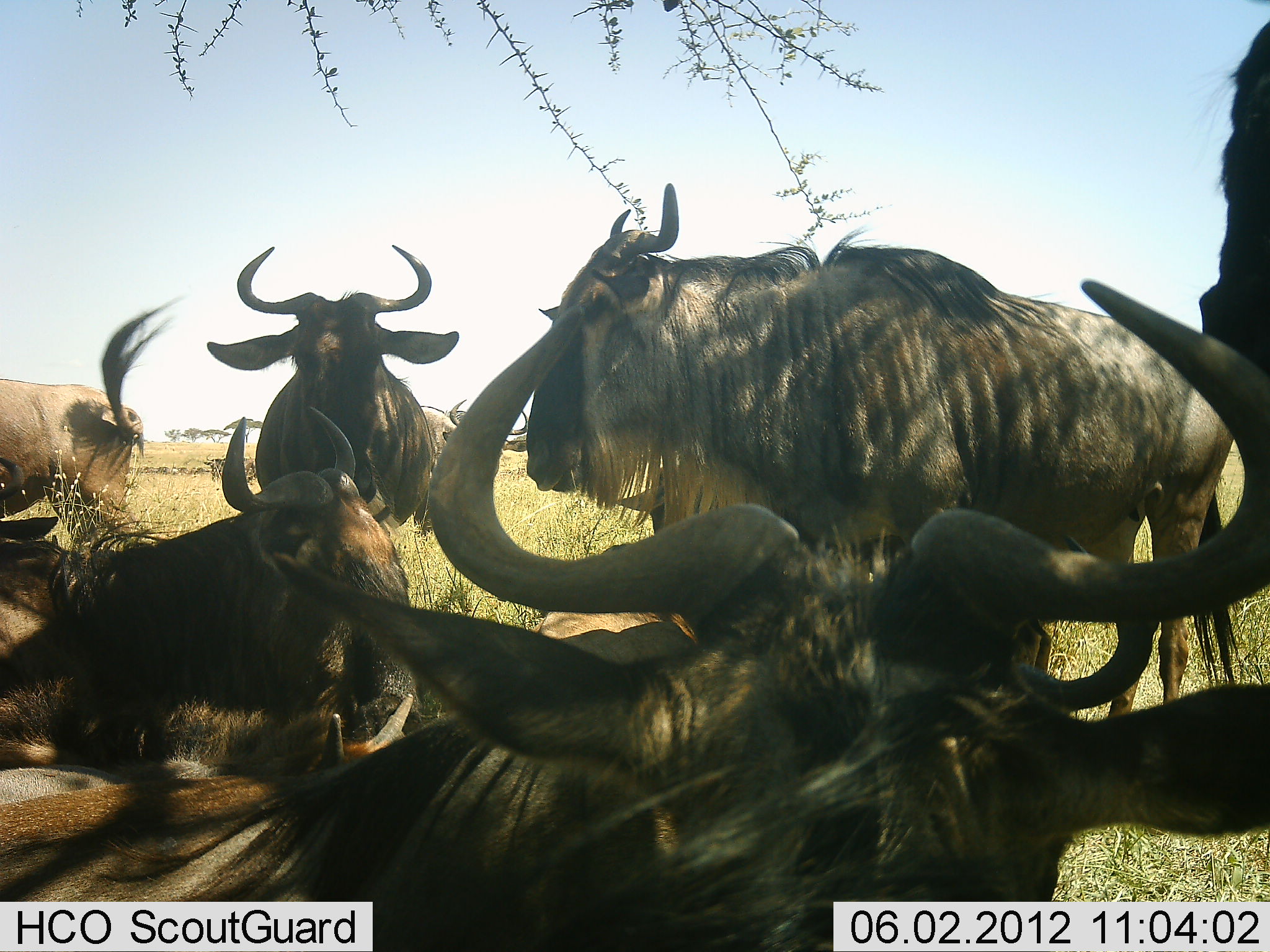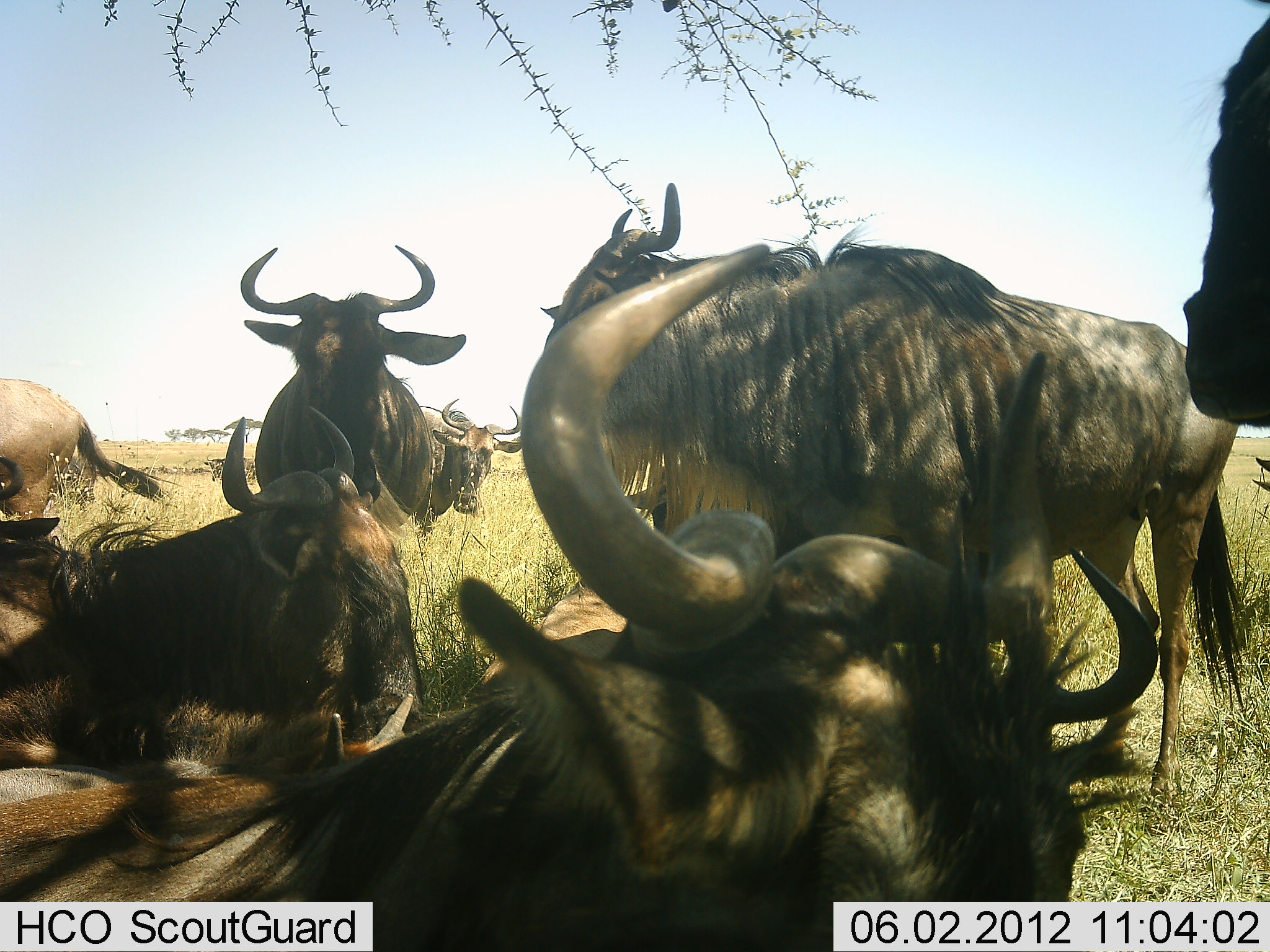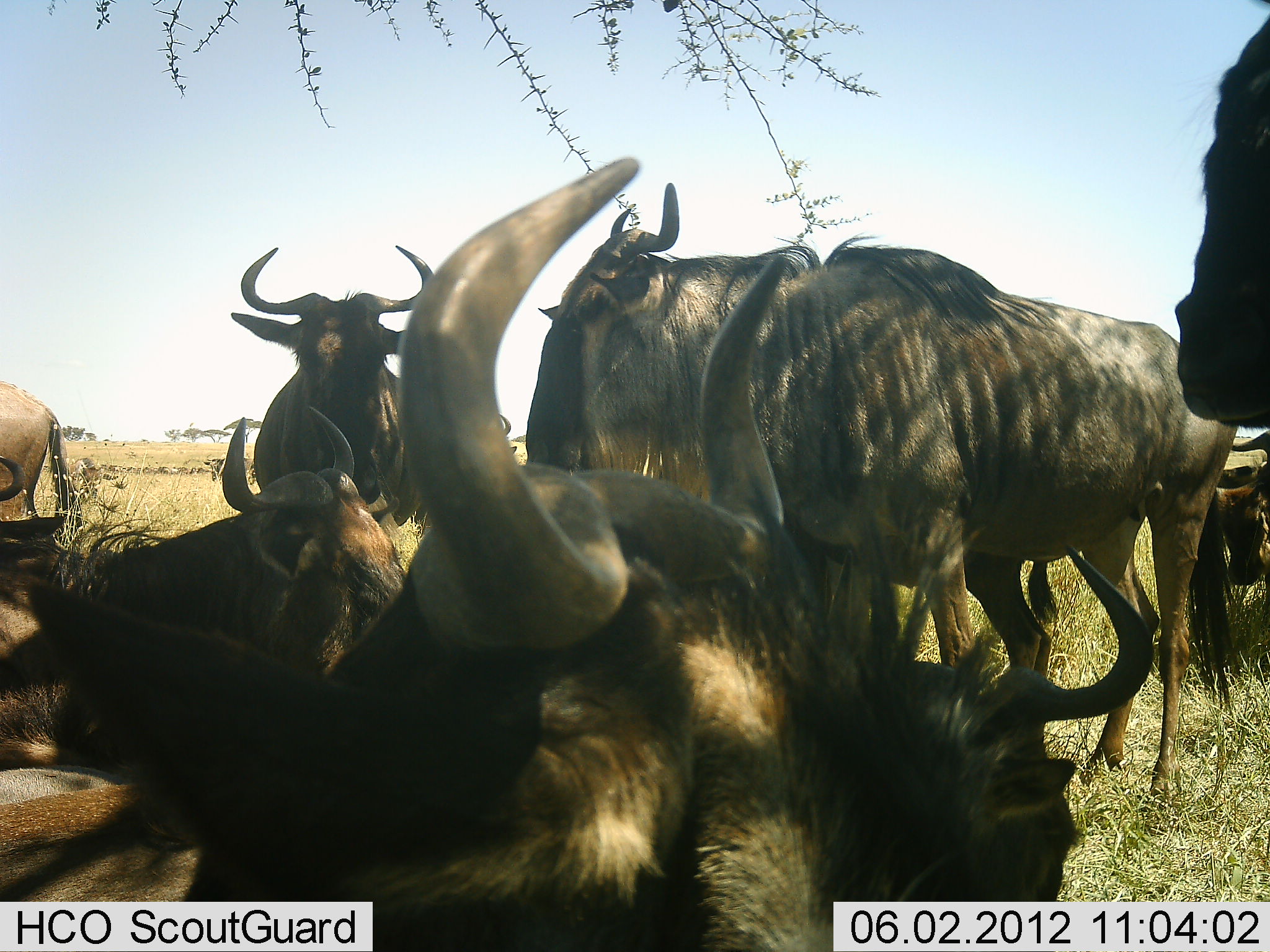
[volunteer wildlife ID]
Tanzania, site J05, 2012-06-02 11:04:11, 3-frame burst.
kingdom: Animalia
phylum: Chordata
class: Mammalia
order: Artiodactyla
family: Bovidae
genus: Connochaetes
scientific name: Connochaetes taurinus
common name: blue wildebeest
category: wildebeest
Wildebeest (blue wildebeest) (Connochaetes taurinus), count 7. Behavior (volunteer vote fractions): standing 100%, resting 100%, moving 10%, interacting 0%. Young present (vote fraction): 0%. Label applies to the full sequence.